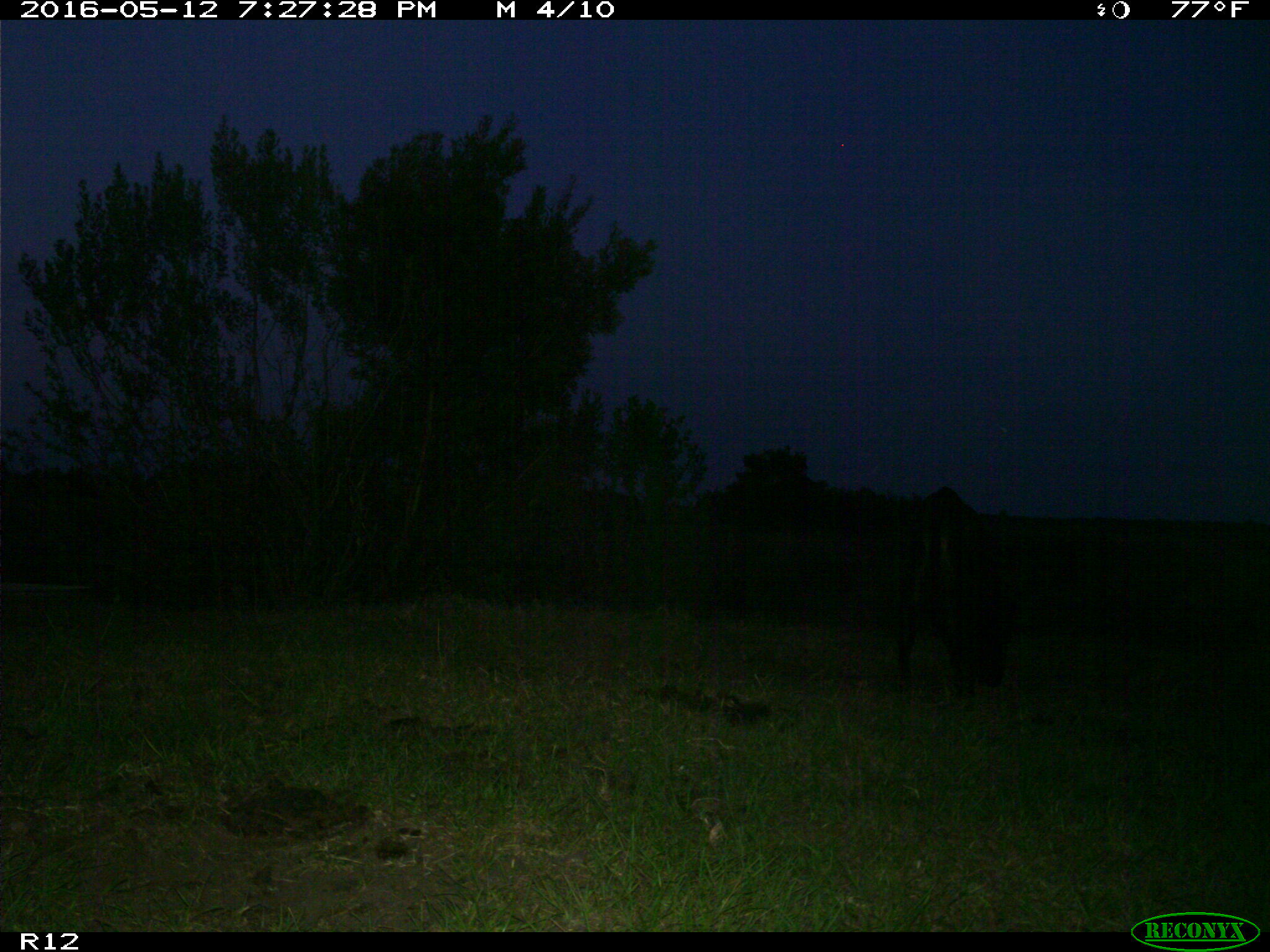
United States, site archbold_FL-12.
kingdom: Animalia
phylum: Chordata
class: Mammalia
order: Artiodactyla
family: Bovidae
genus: Bos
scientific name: Bos taurus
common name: domestic cow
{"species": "Bos taurus (domestic cow)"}